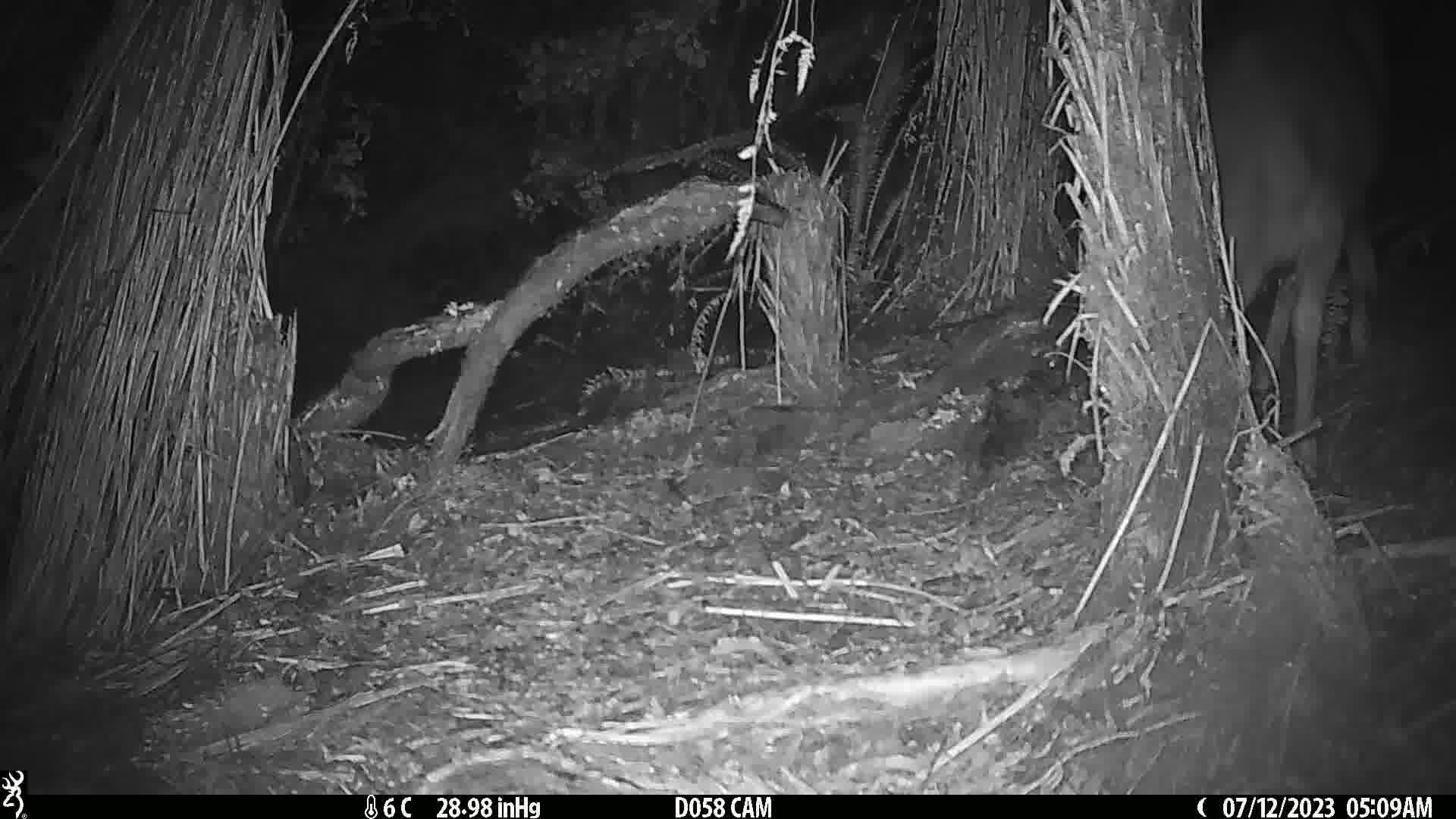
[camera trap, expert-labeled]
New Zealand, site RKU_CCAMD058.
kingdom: Animalia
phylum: Chordata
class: Mammalia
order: Artiodactyla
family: Cervidae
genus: Odocoileus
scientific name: Odocoileus virginianus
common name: white-tailed deer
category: white tailed deer